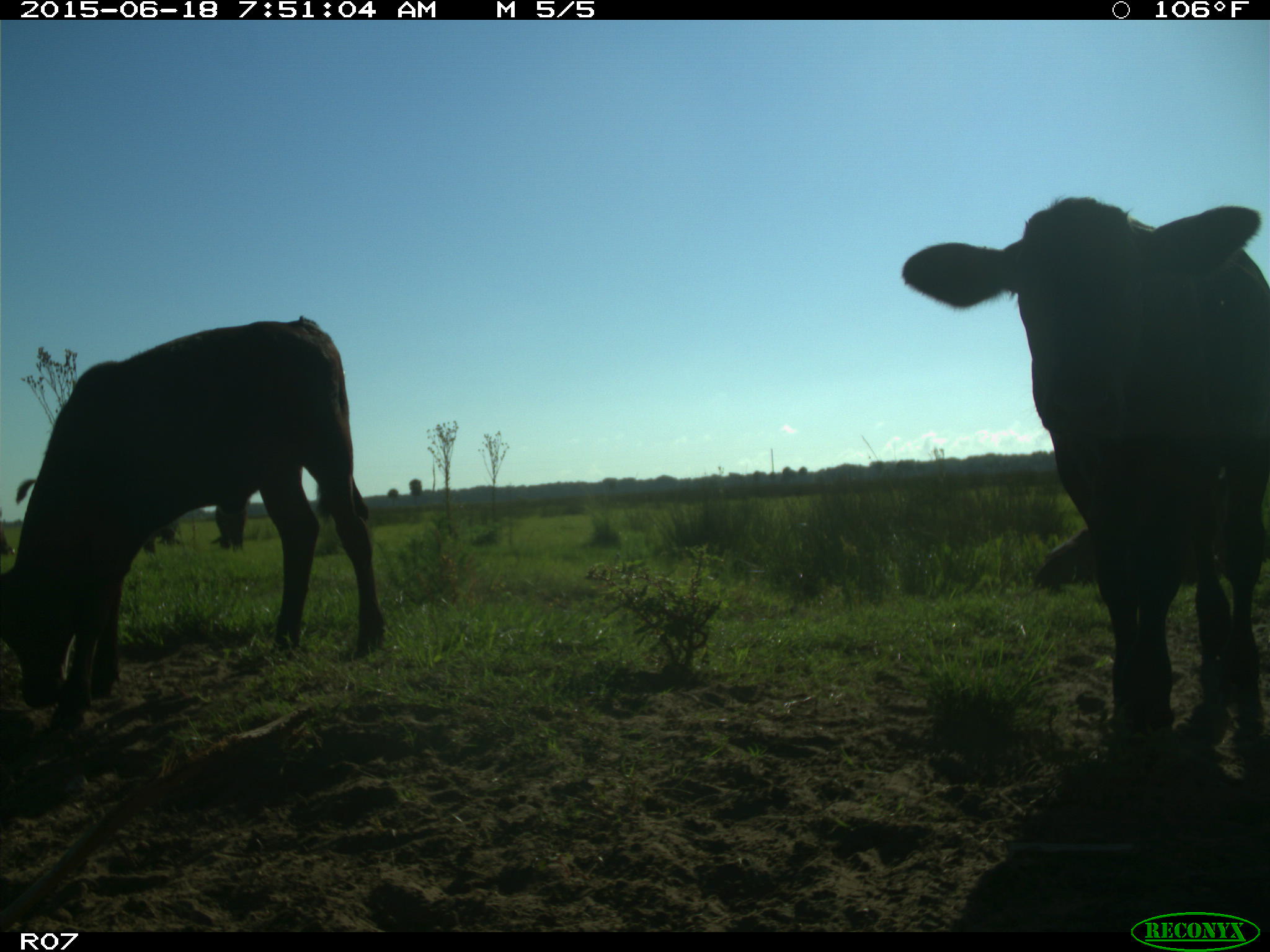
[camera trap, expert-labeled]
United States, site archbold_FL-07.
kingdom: Animalia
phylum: Chordata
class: Mammalia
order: Artiodactyla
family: Bovidae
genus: Bos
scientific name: Bos taurus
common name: domestic cow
Bos taurus (domestic cow).